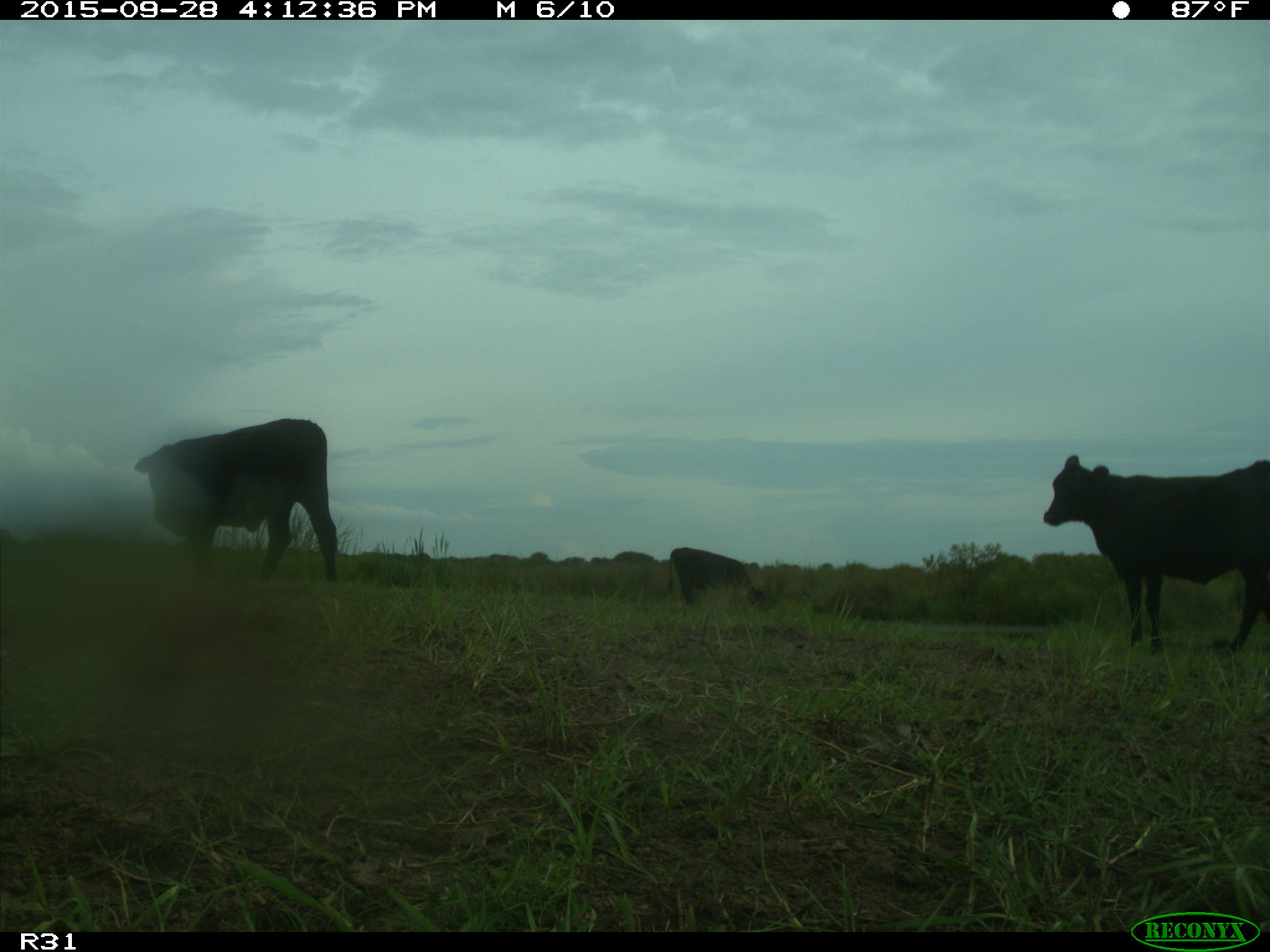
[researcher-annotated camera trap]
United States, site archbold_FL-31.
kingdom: Animalia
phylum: Chordata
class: Mammalia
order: Artiodactyla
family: Bovidae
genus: Bos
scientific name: Bos taurus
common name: domestic cow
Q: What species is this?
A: Bos taurus (domestic cow).